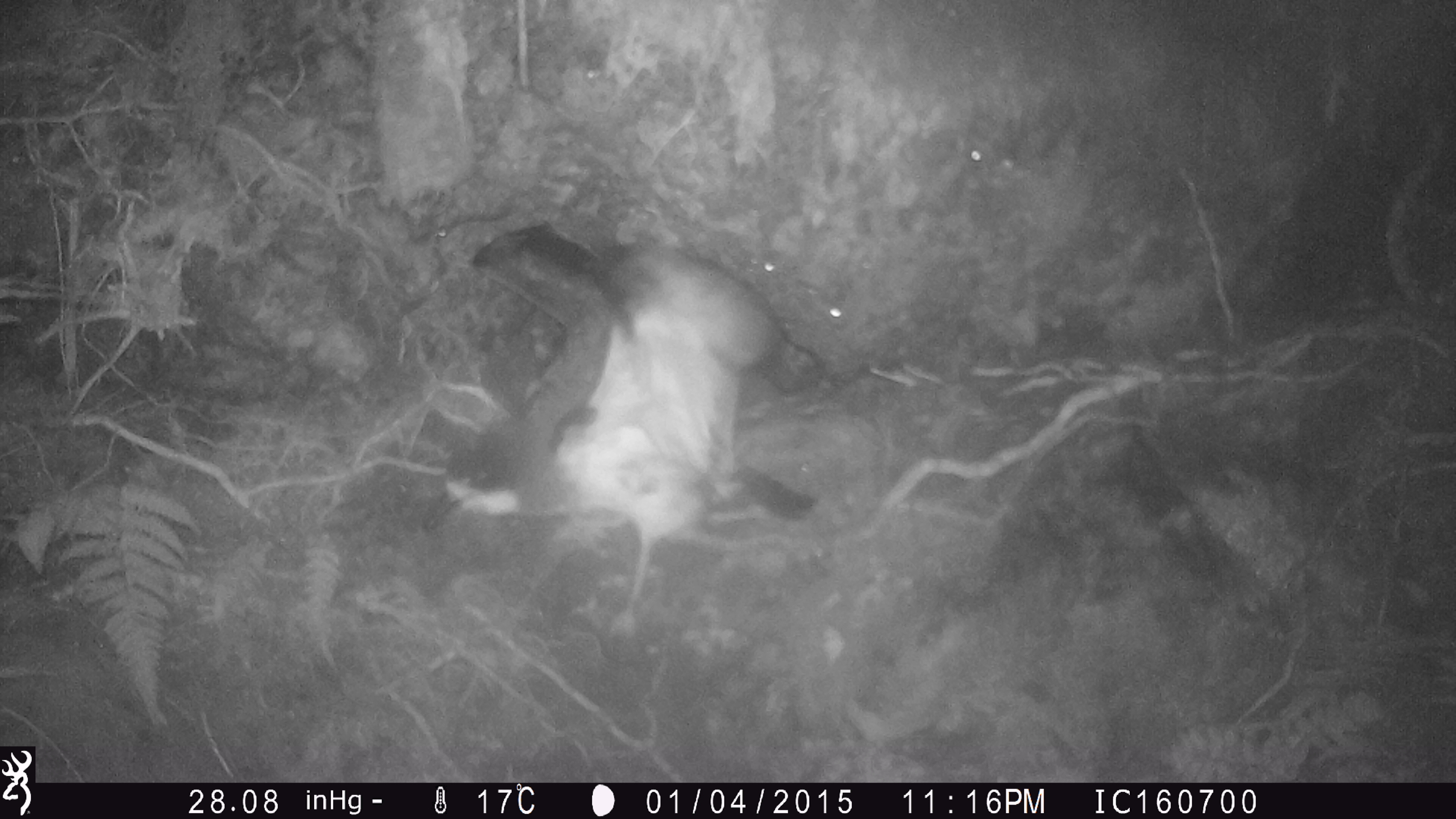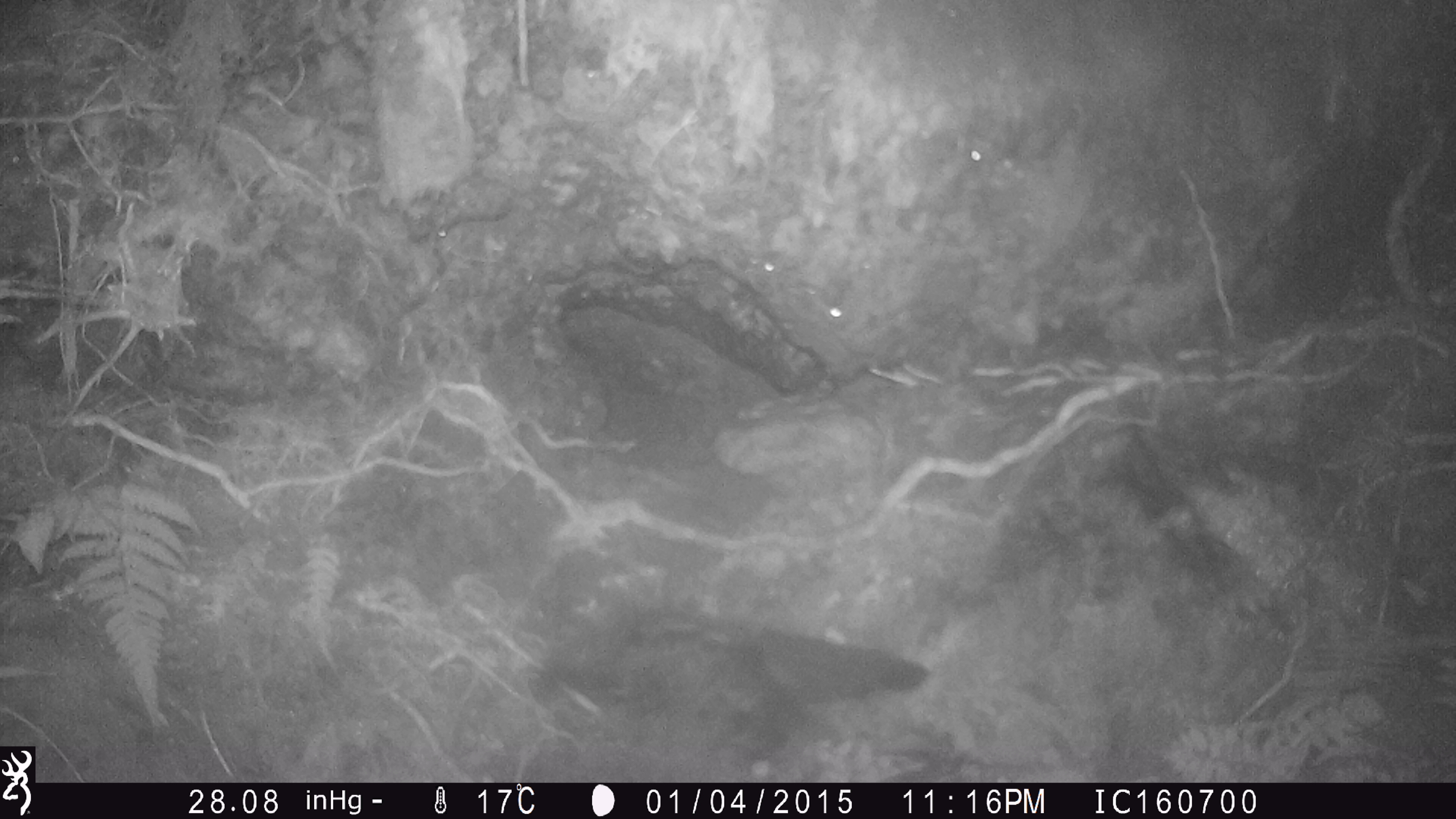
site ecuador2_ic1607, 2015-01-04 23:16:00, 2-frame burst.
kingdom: Animalia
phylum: Chordata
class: Aves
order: Procellariiformes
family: Procellariidae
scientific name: Procellariidae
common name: petrel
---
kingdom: Animalia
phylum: Chordata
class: Aves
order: Procellariiformes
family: Procellariidae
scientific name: Procellariidae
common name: petrel chick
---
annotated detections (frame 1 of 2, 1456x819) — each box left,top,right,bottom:
petrel: 421,223,828,648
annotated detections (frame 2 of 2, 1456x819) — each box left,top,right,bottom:
petrel chick: 379,579,943,781